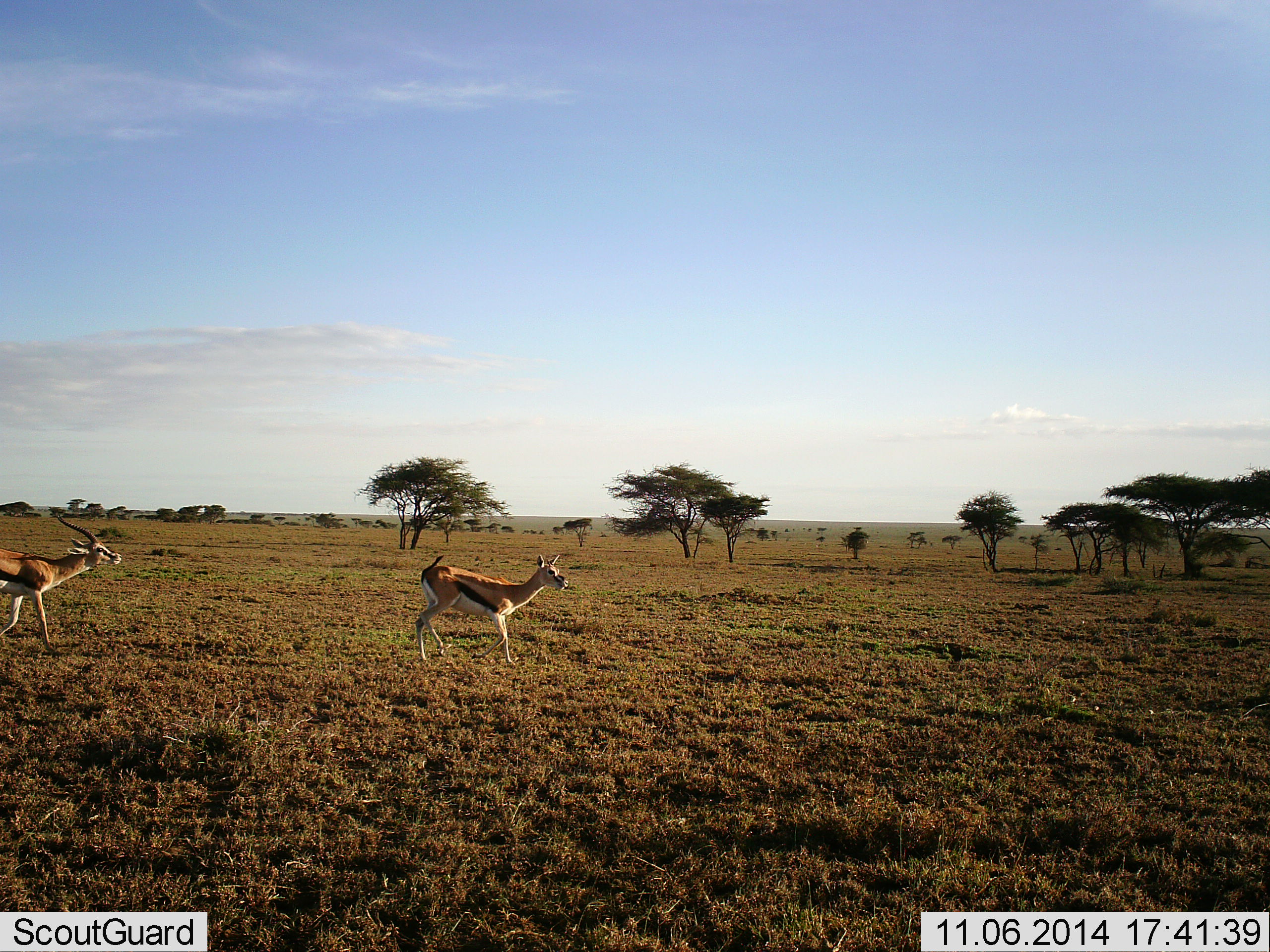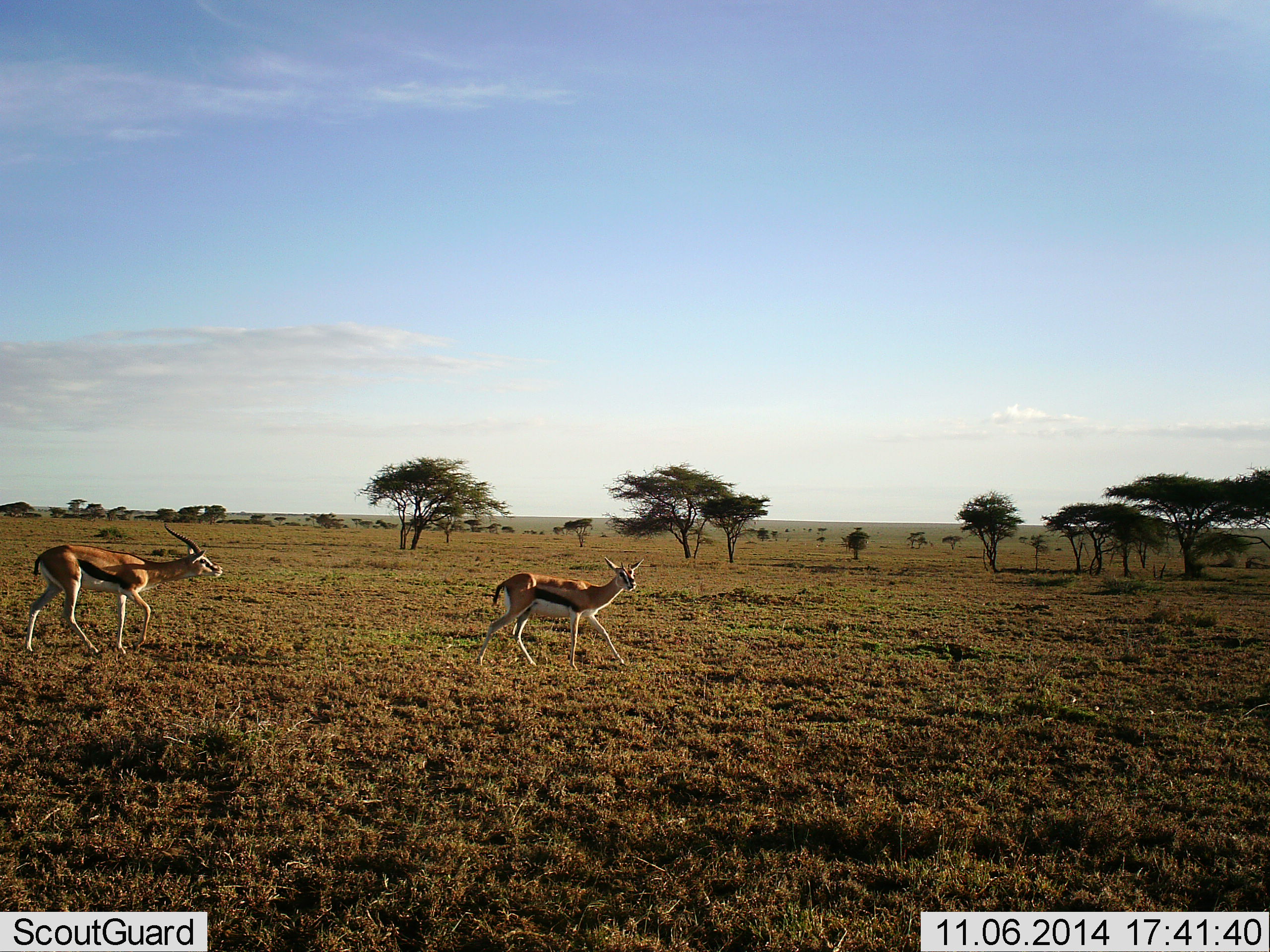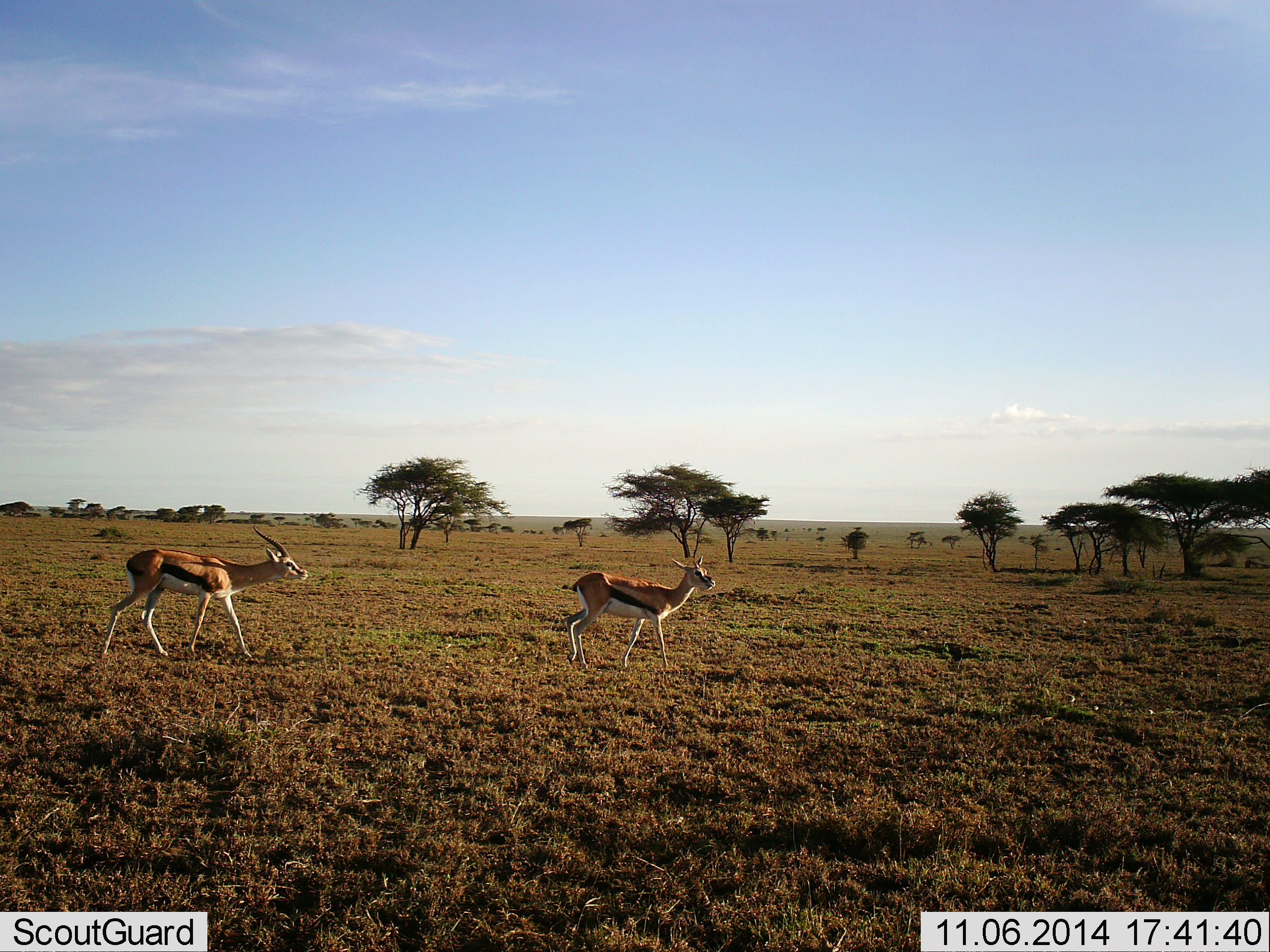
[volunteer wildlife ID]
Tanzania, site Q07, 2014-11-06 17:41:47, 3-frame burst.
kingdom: Animalia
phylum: Chordata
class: Mammalia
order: Artiodactyla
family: Bovidae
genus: Eudorcas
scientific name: Eudorcas thomsonii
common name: thomson's gazelle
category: gazellethomsons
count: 2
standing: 0%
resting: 0%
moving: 100%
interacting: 30%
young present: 0%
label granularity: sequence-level